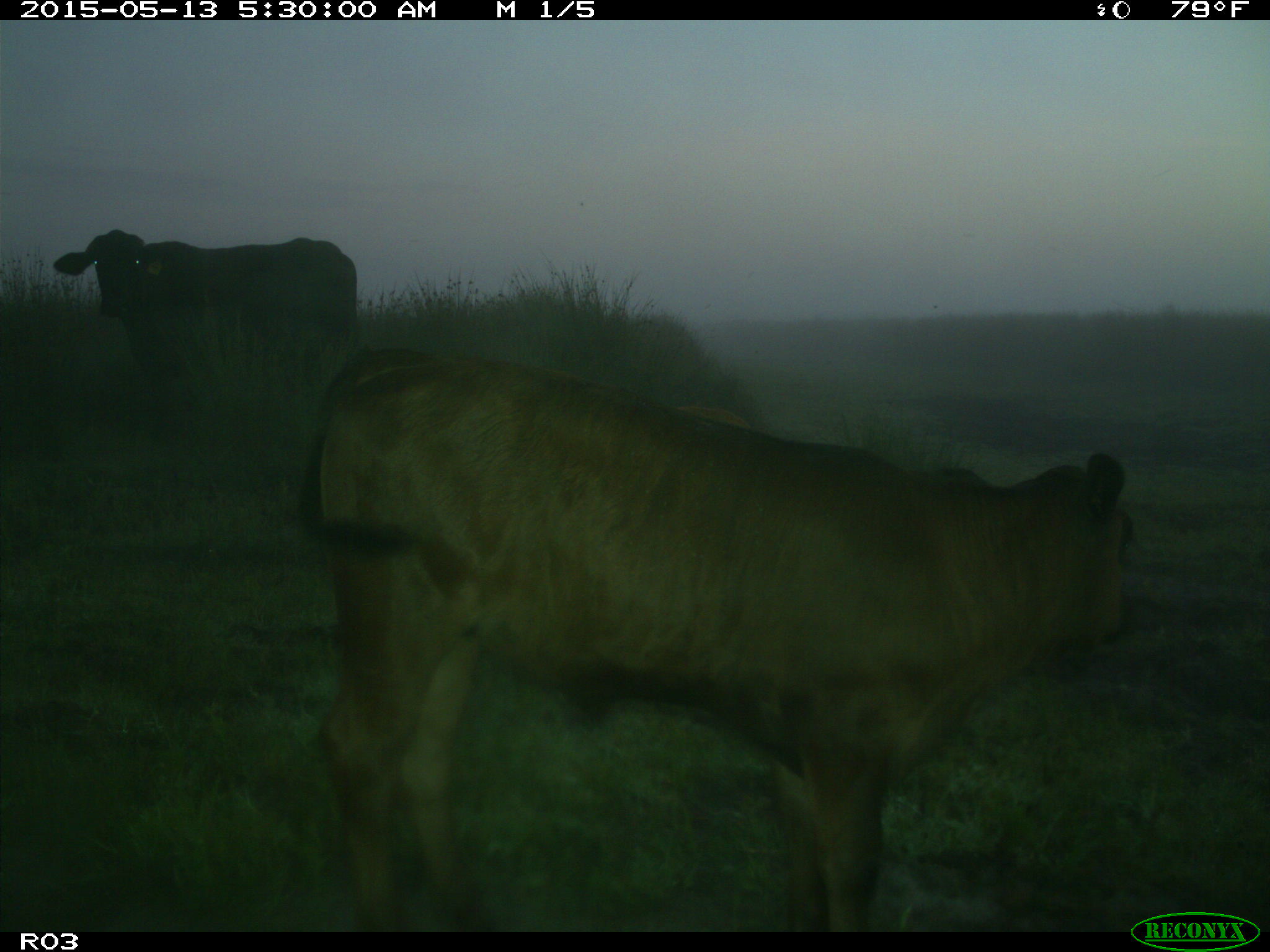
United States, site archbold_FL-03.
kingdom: Animalia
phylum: Chordata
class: Mammalia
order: Artiodactyla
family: Bovidae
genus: Bos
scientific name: Bos taurus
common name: domestic cow